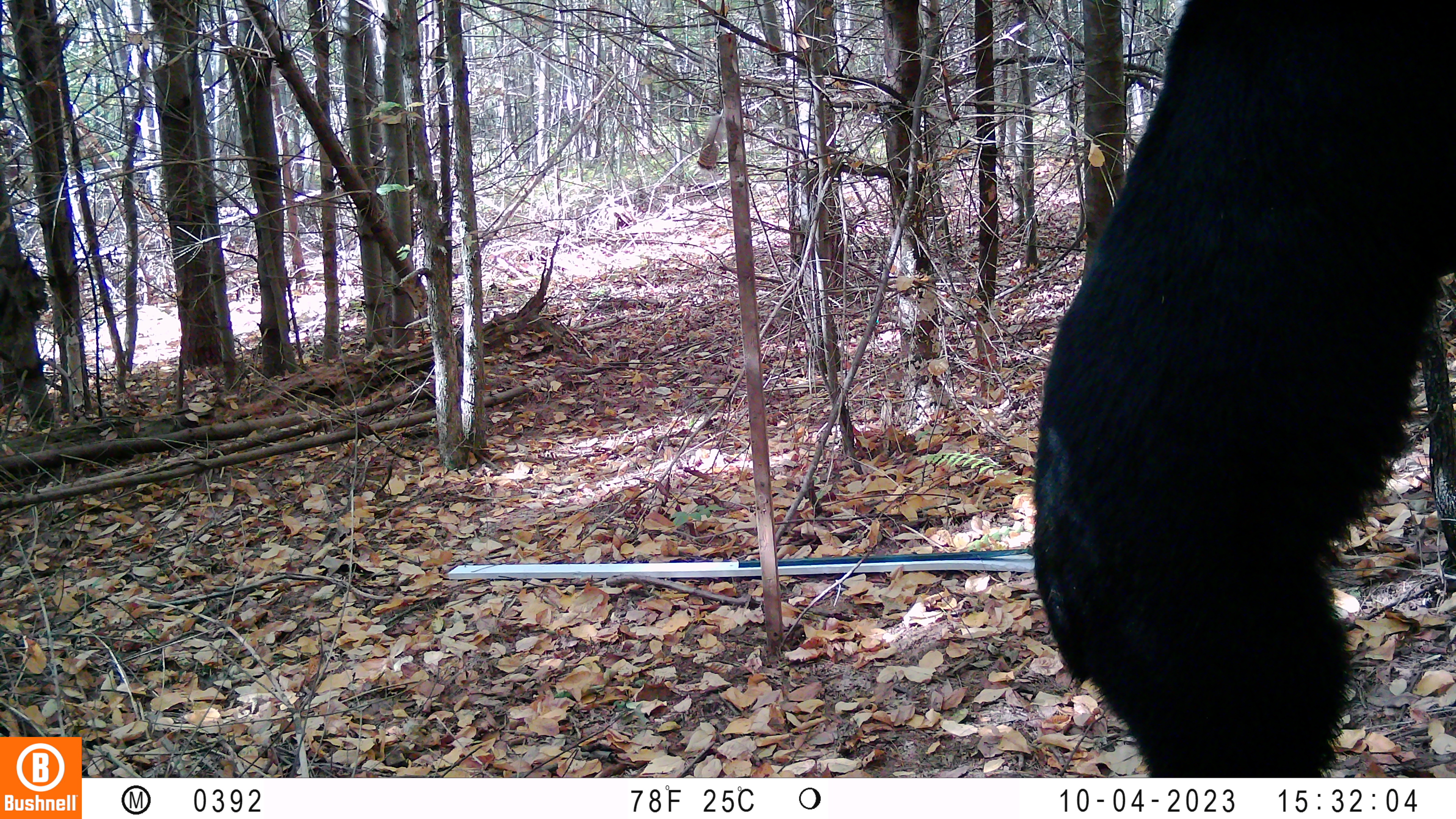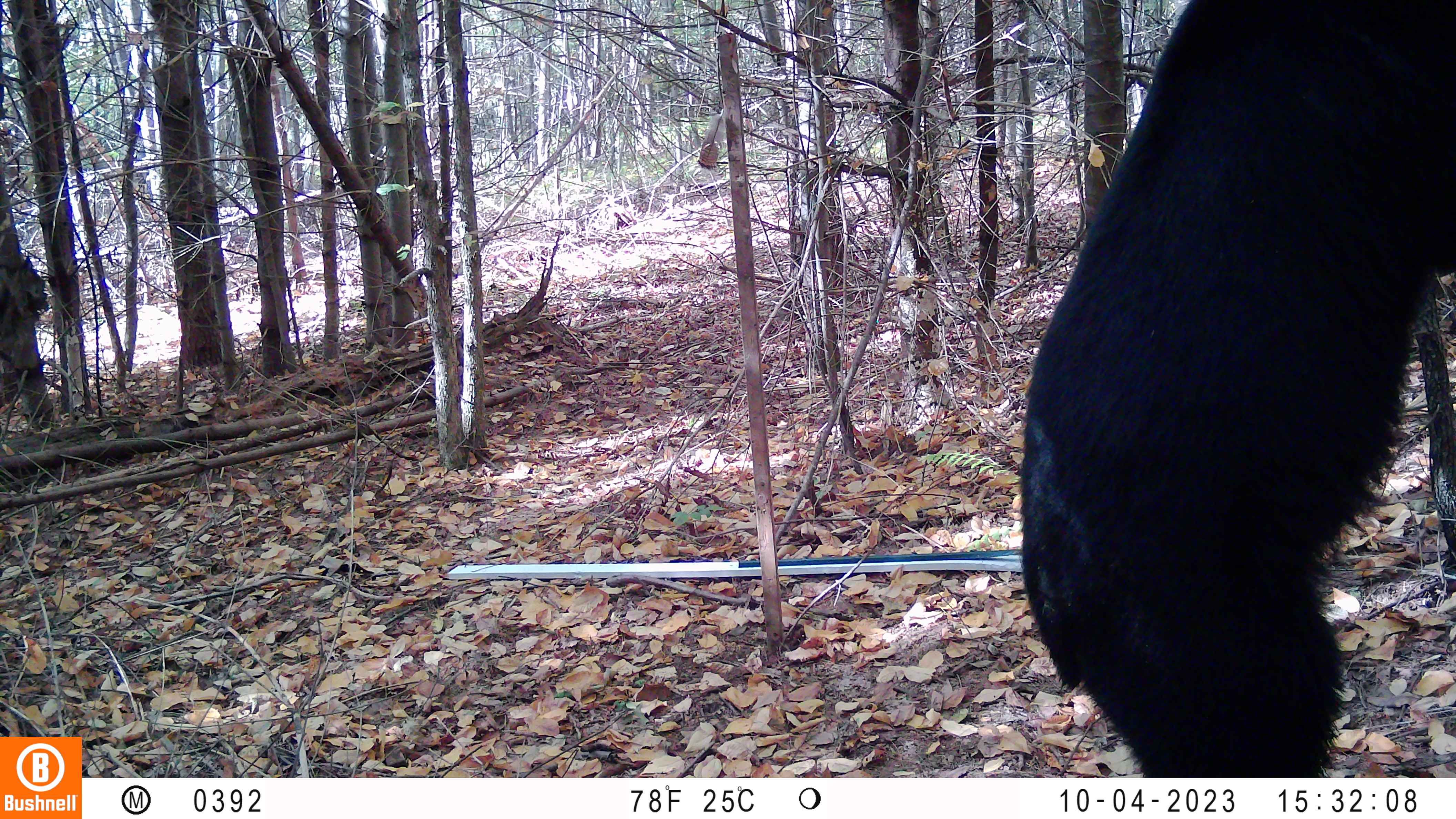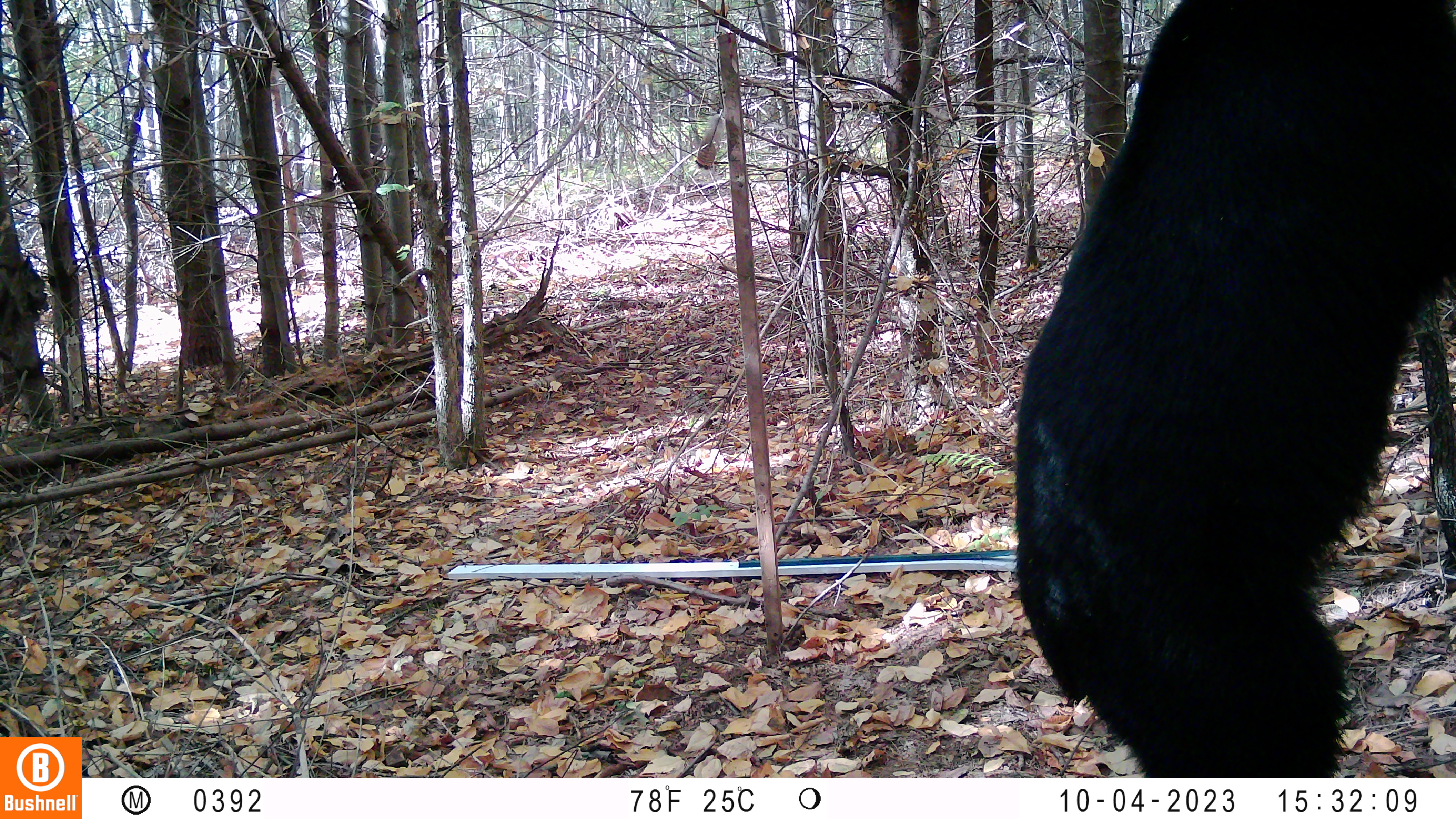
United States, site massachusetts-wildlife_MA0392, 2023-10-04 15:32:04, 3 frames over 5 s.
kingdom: Animalia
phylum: Chordata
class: Mammalia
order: Carnivora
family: Ursidae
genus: Ursus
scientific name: Ursus americanus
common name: black bear